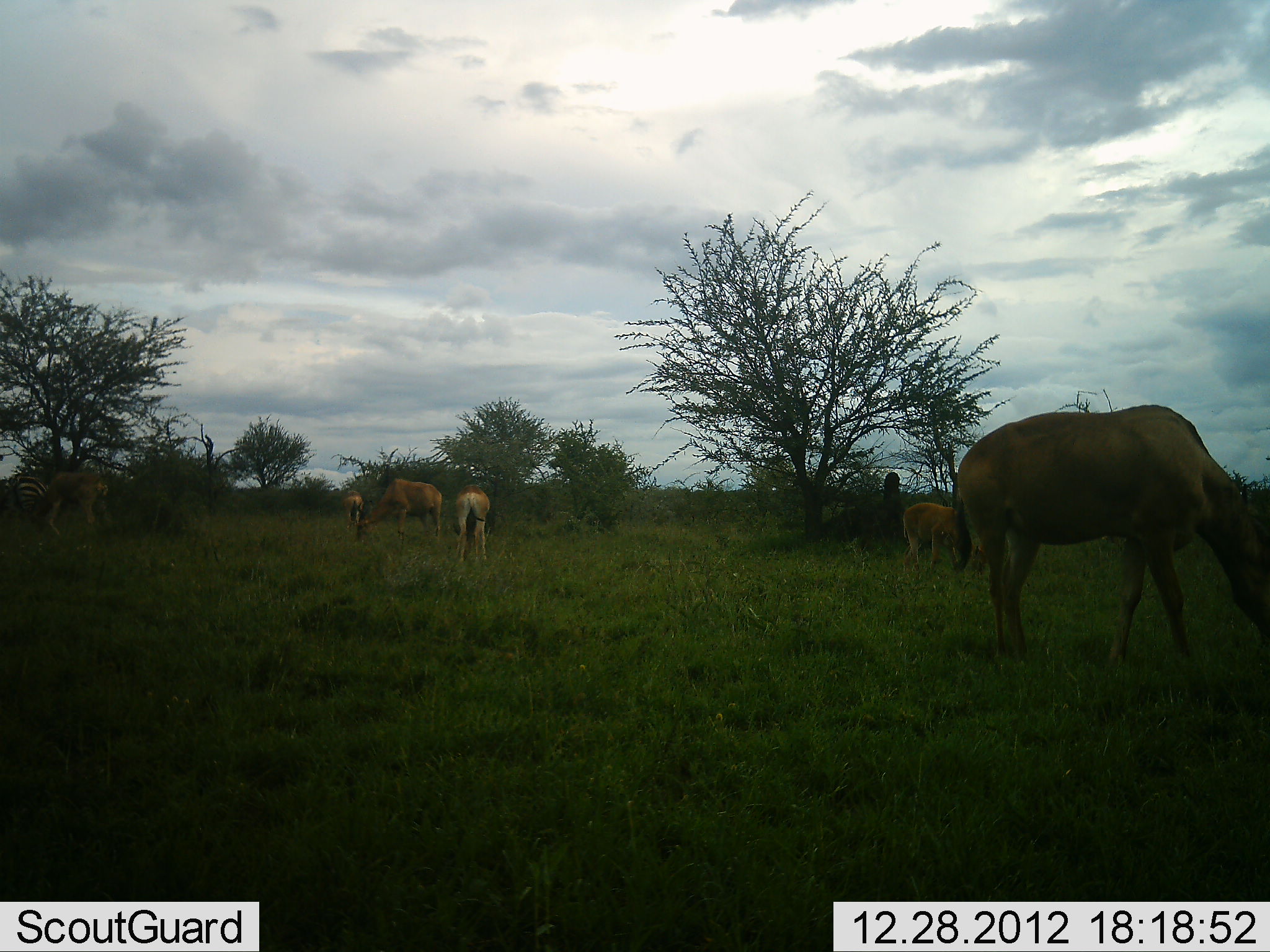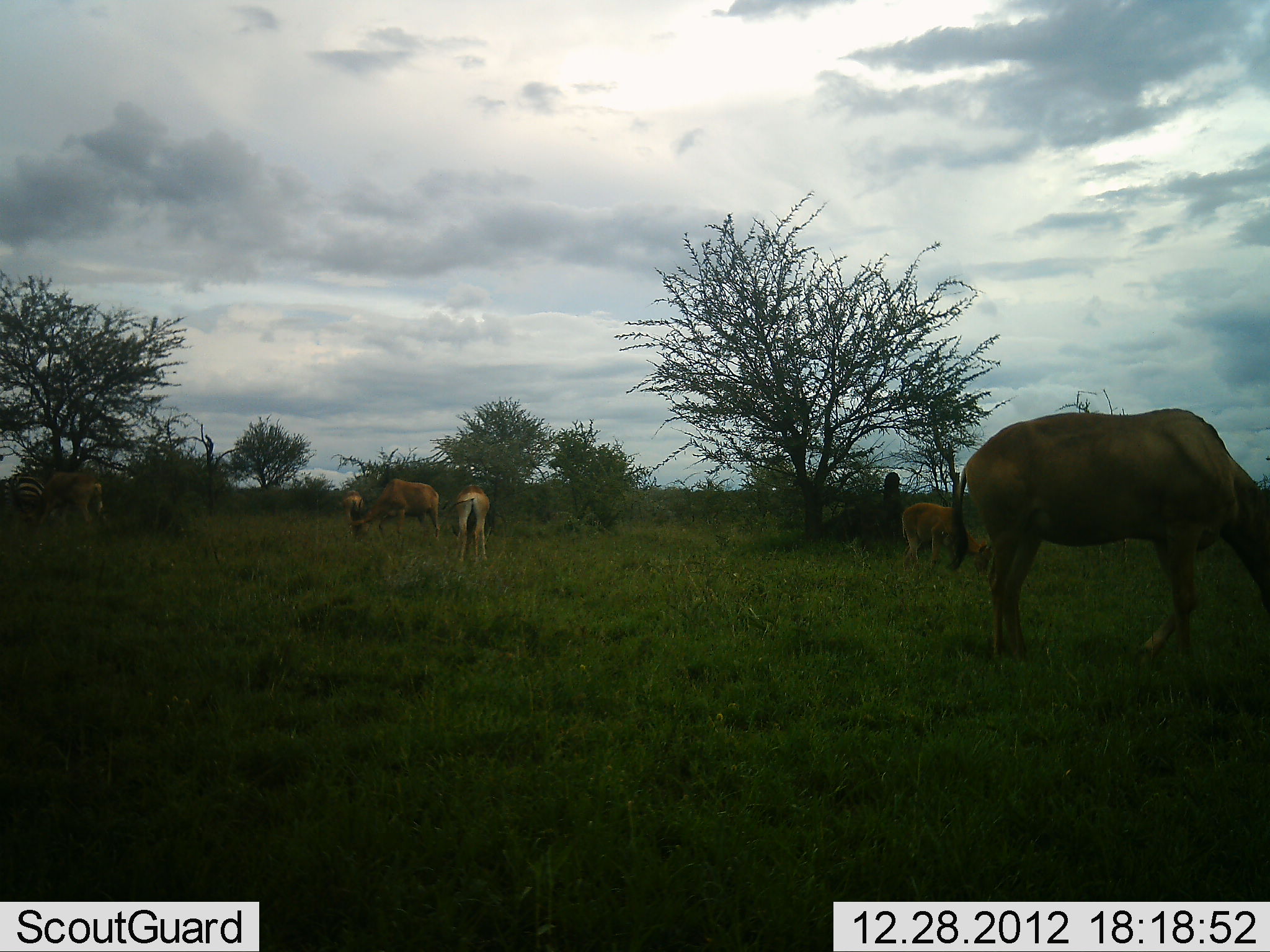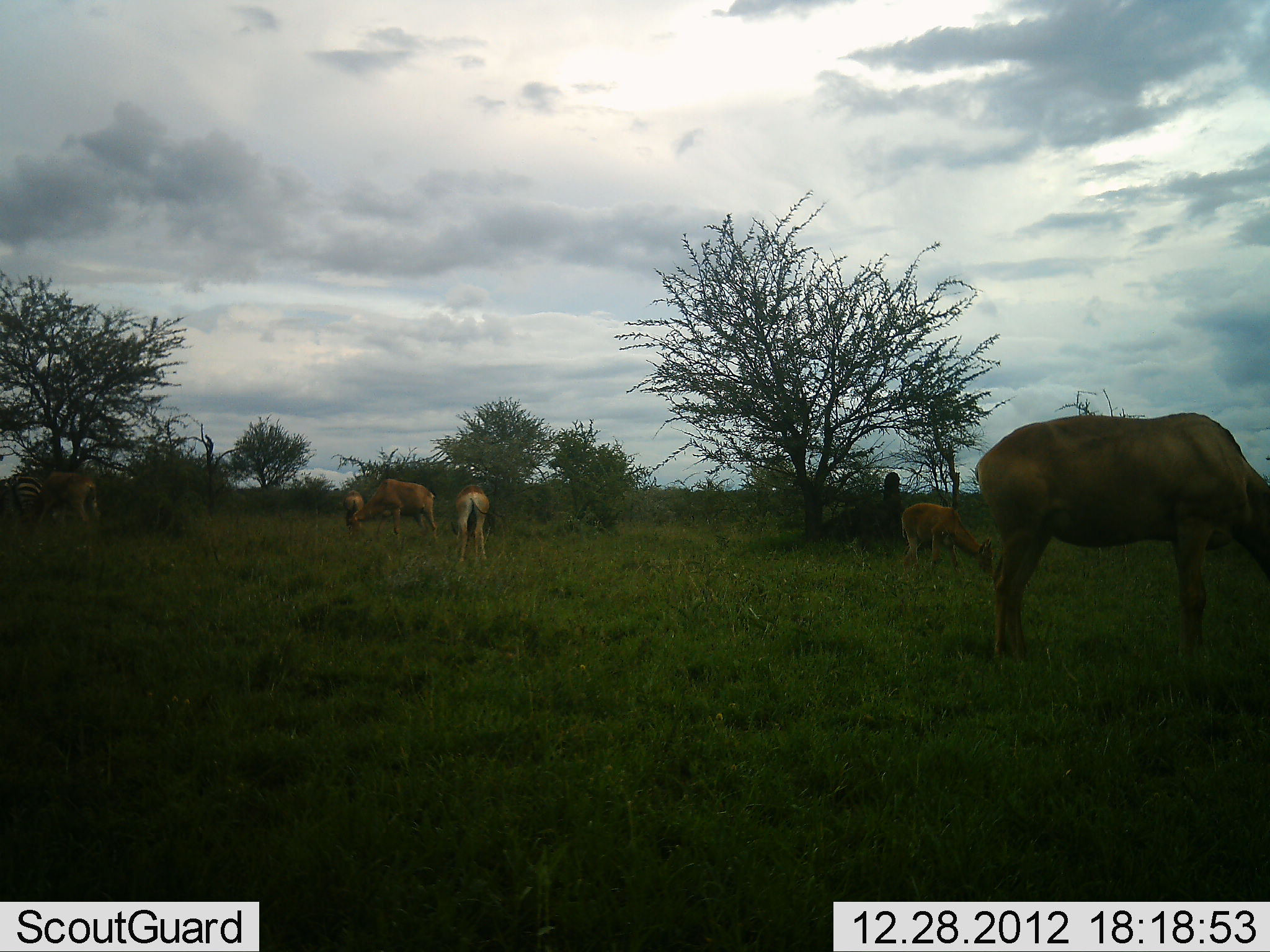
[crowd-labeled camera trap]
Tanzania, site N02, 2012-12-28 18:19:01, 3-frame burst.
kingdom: Animalia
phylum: Chordata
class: Mammalia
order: Artiodactyla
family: Bovidae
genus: Alcelaphus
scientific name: Alcelaphus buselaphus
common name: hartebeest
Hartebeest (Alcelaphus buselaphus), count 6. Behavior (volunteer vote fractions): standing 21%, resting 0%, moving 7%, interacting 0%. Young present (vote fraction): 18%. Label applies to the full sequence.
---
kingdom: Animalia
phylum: Chordata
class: Mammalia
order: Perissodactyla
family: Equidae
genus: Equus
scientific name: Equus quagga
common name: plains zebra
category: zebra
Zebra (plains zebra) (Equus quagga), count 1. Behavior (volunteer vote fractions): standing 61%, resting 0%, moving 0%, interacting 0%. Young present (vote fraction): 0%. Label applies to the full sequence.